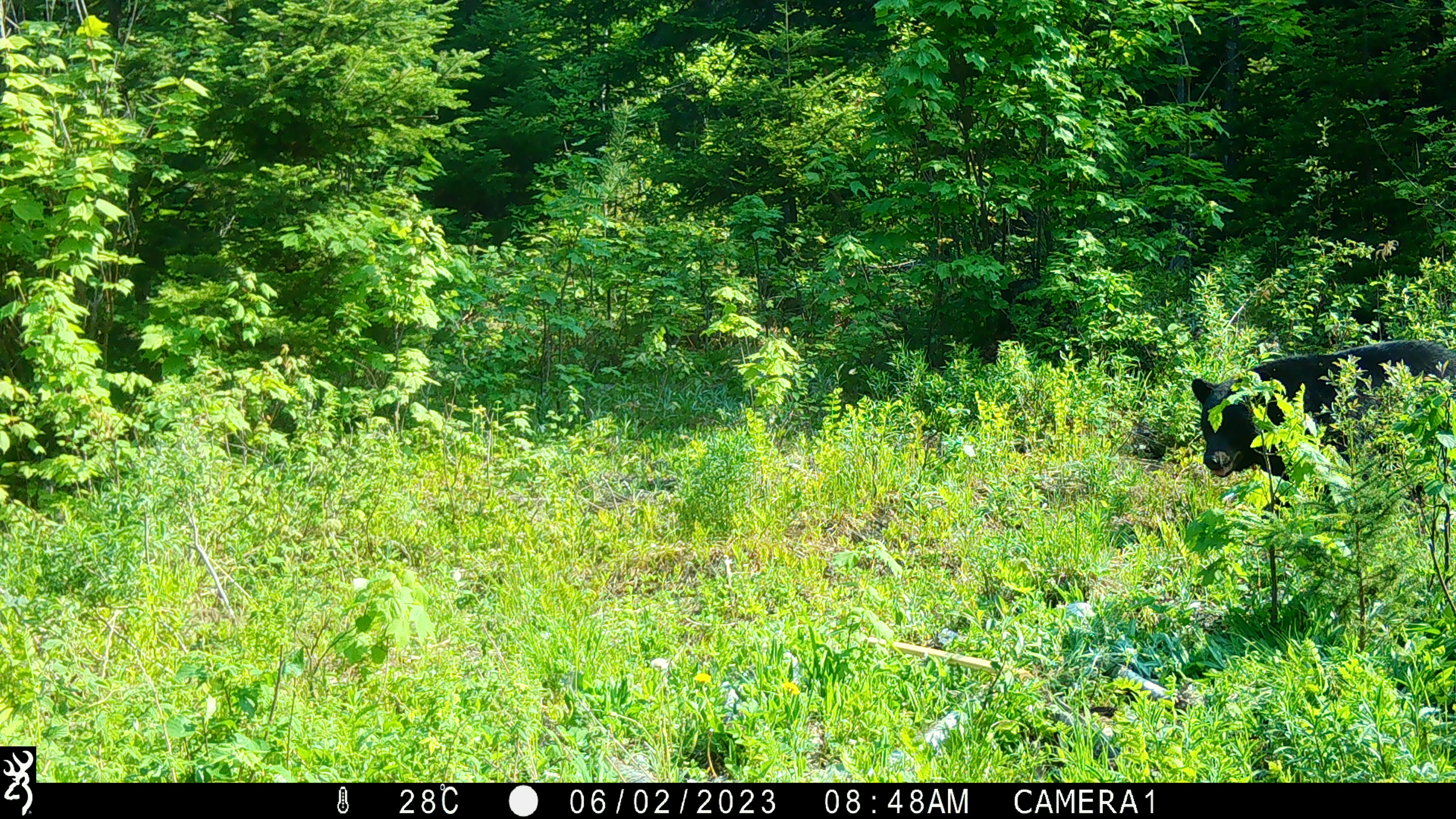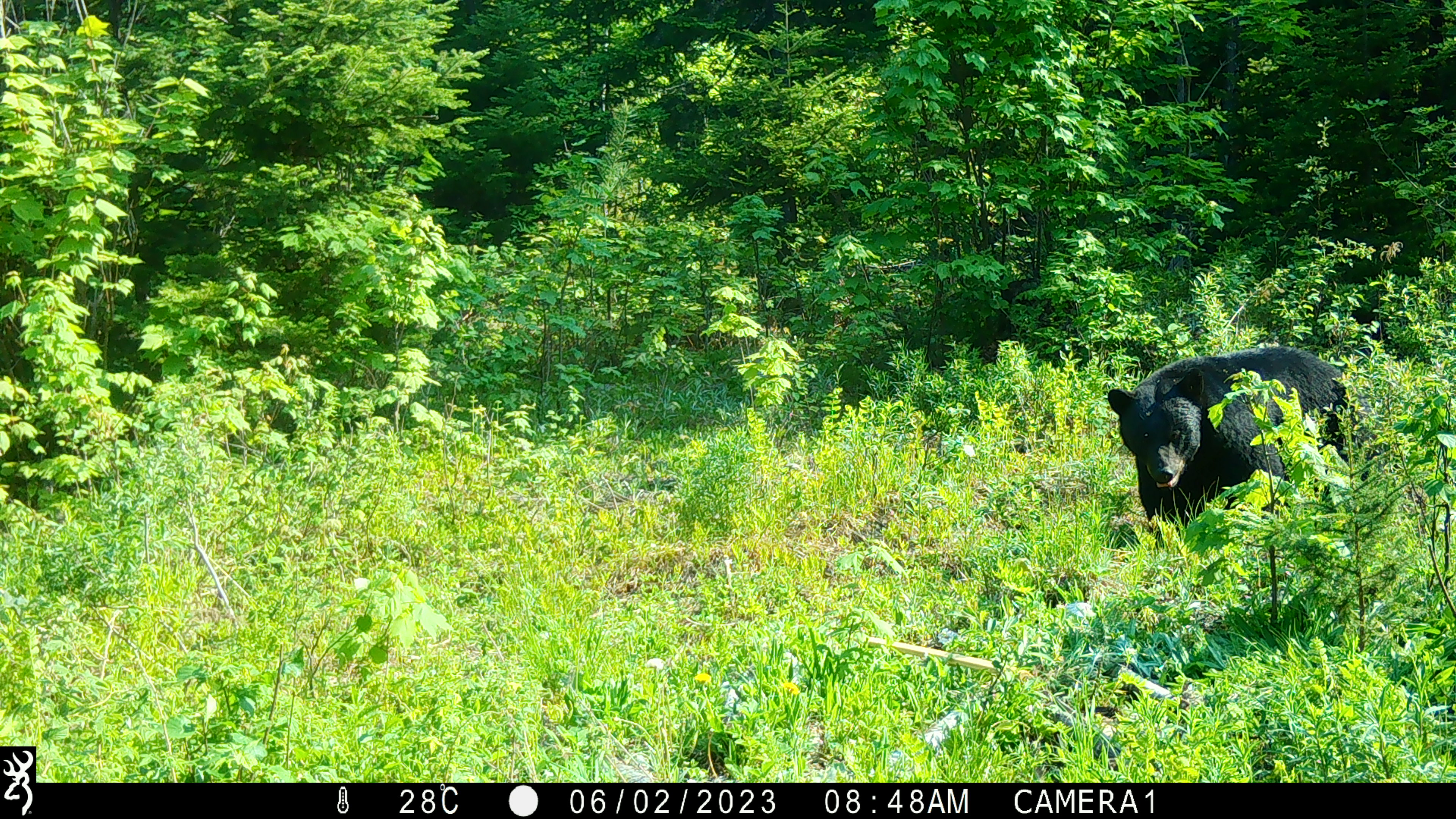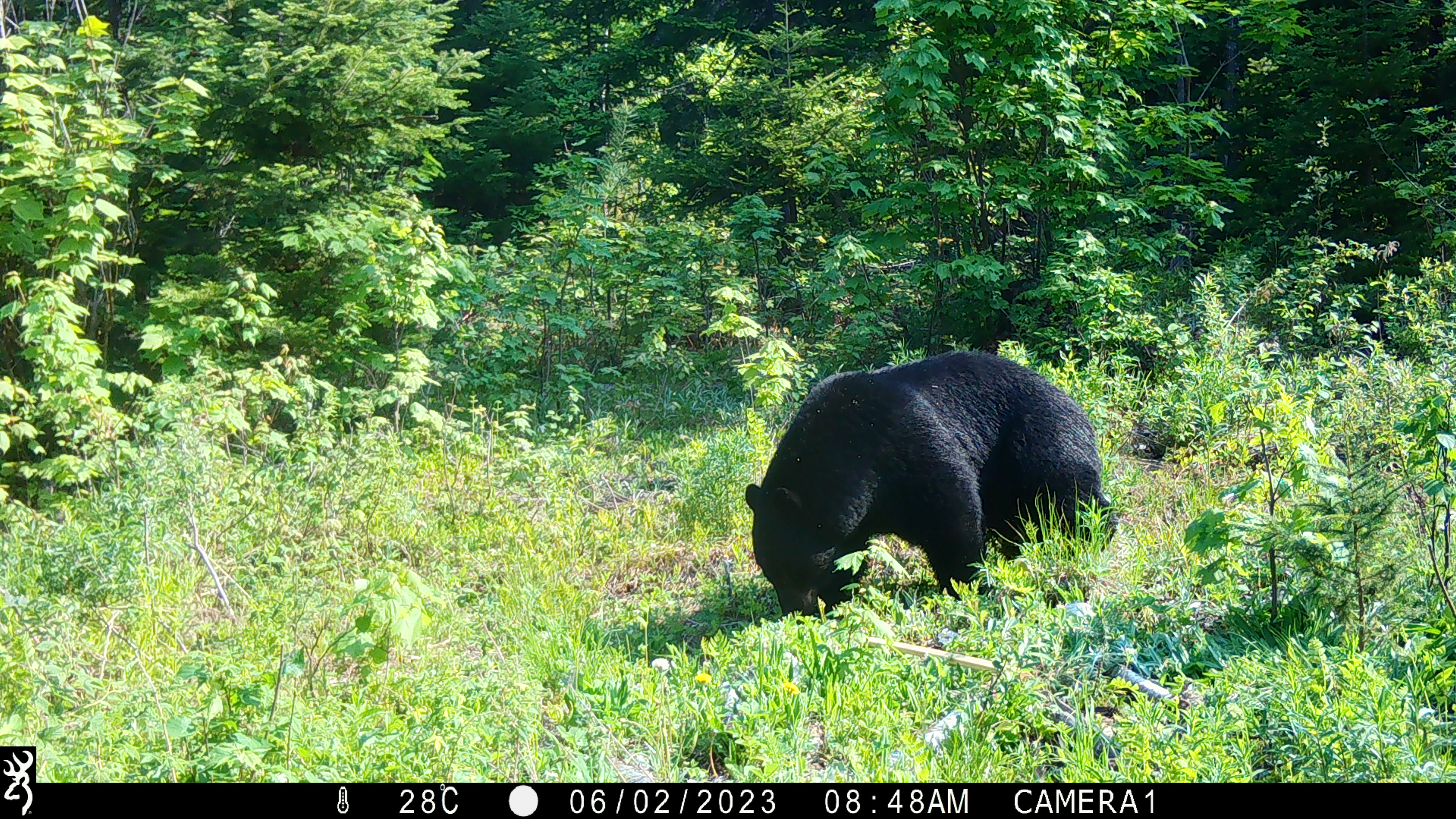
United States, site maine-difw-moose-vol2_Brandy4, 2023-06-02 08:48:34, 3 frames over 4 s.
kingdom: Animalia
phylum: Chordata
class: Mammalia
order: Carnivora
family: Ursidae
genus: Ursus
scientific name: Ursus americanus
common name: black bear